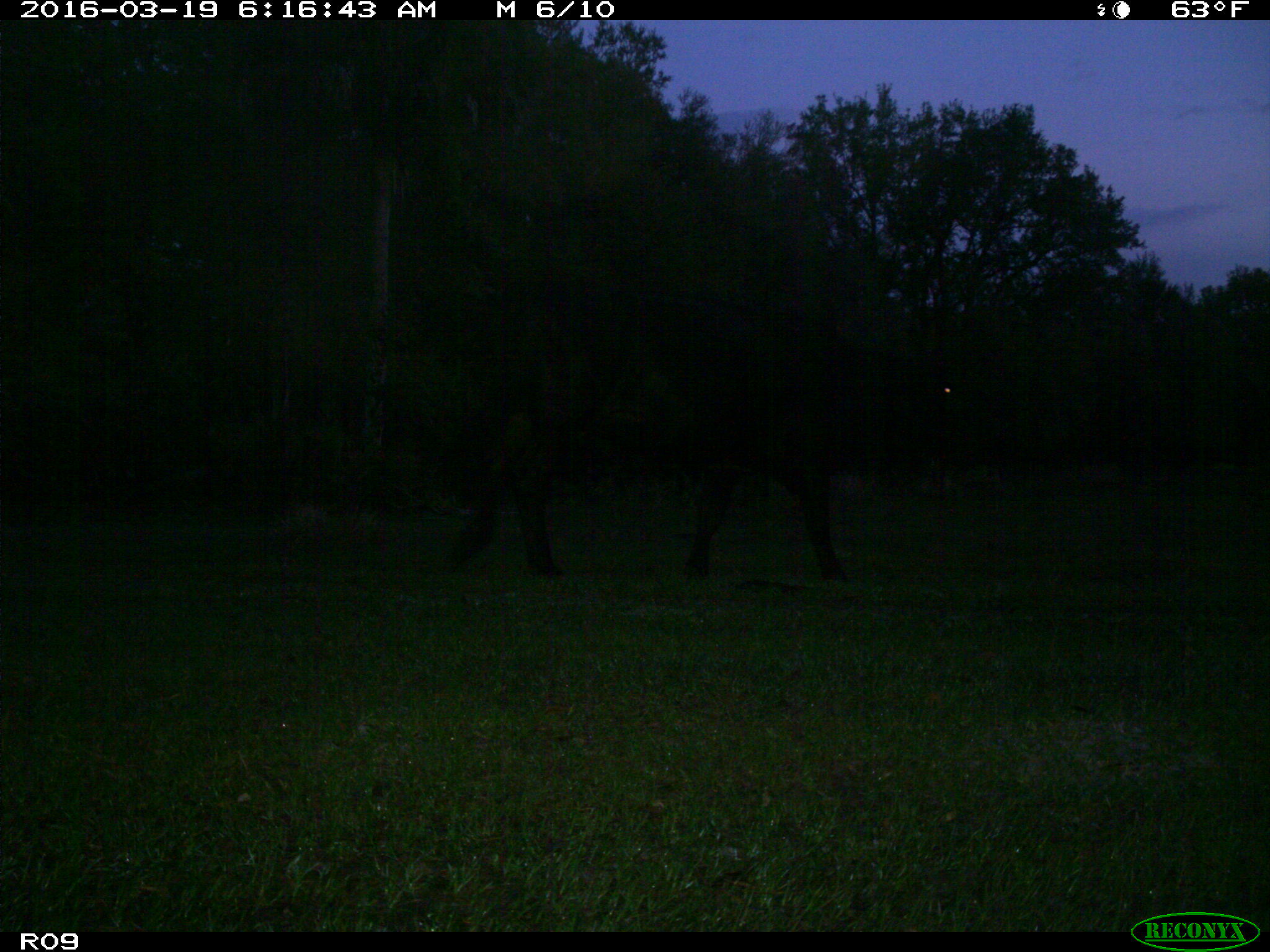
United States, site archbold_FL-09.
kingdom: Animalia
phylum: Chordata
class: Mammalia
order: Artiodactyla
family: Bovidae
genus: Bos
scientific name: Bos taurus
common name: domestic cow